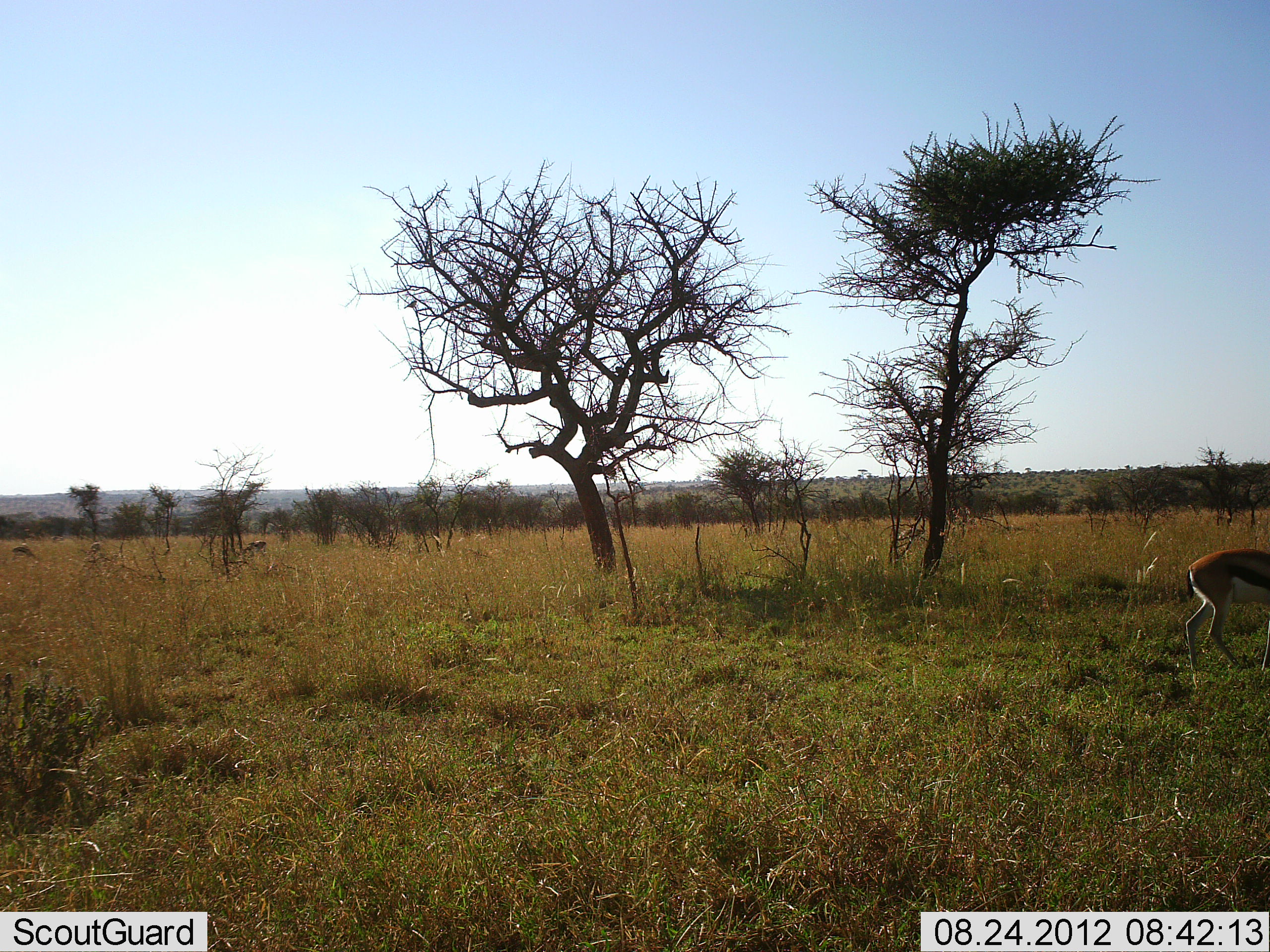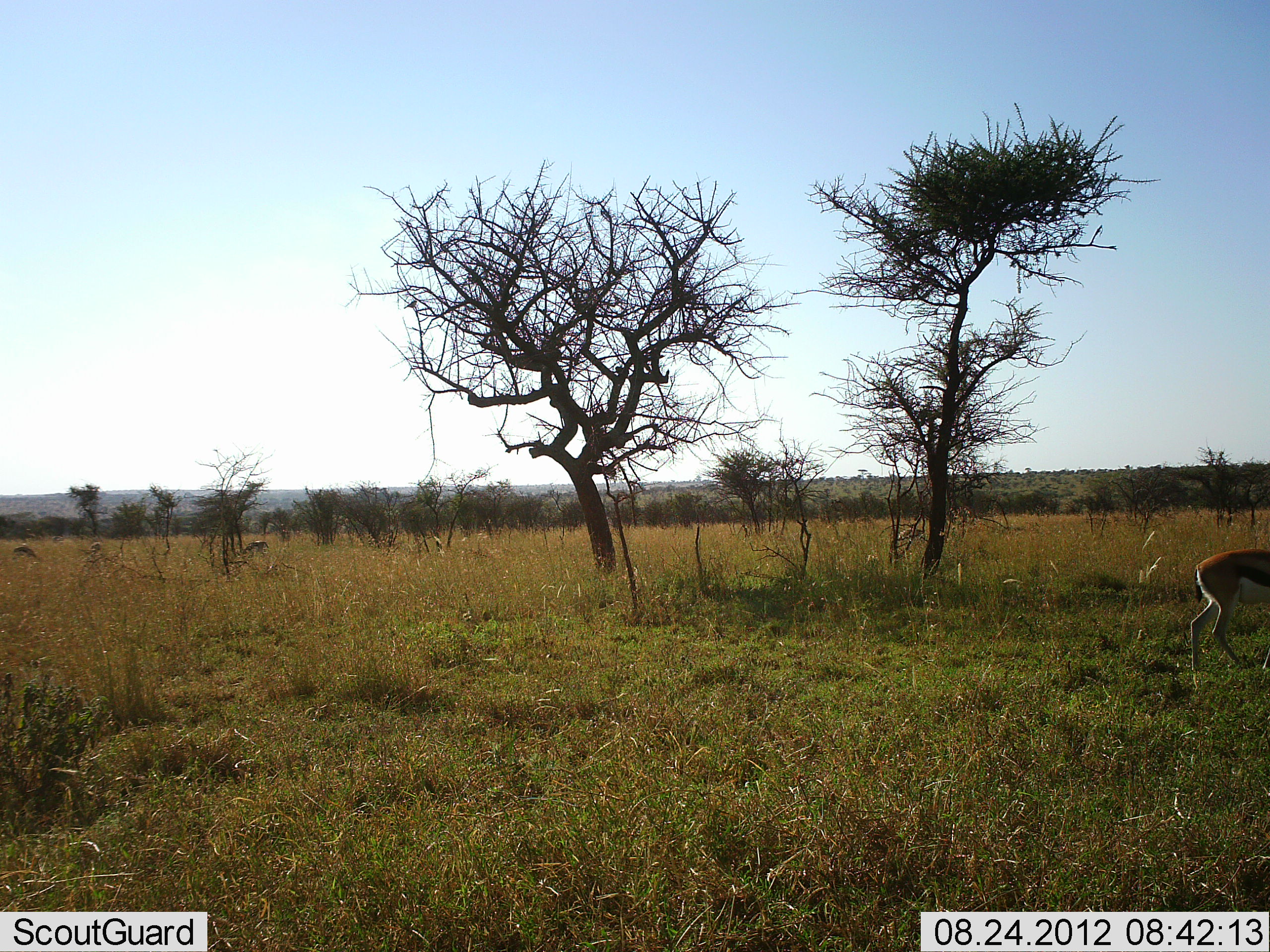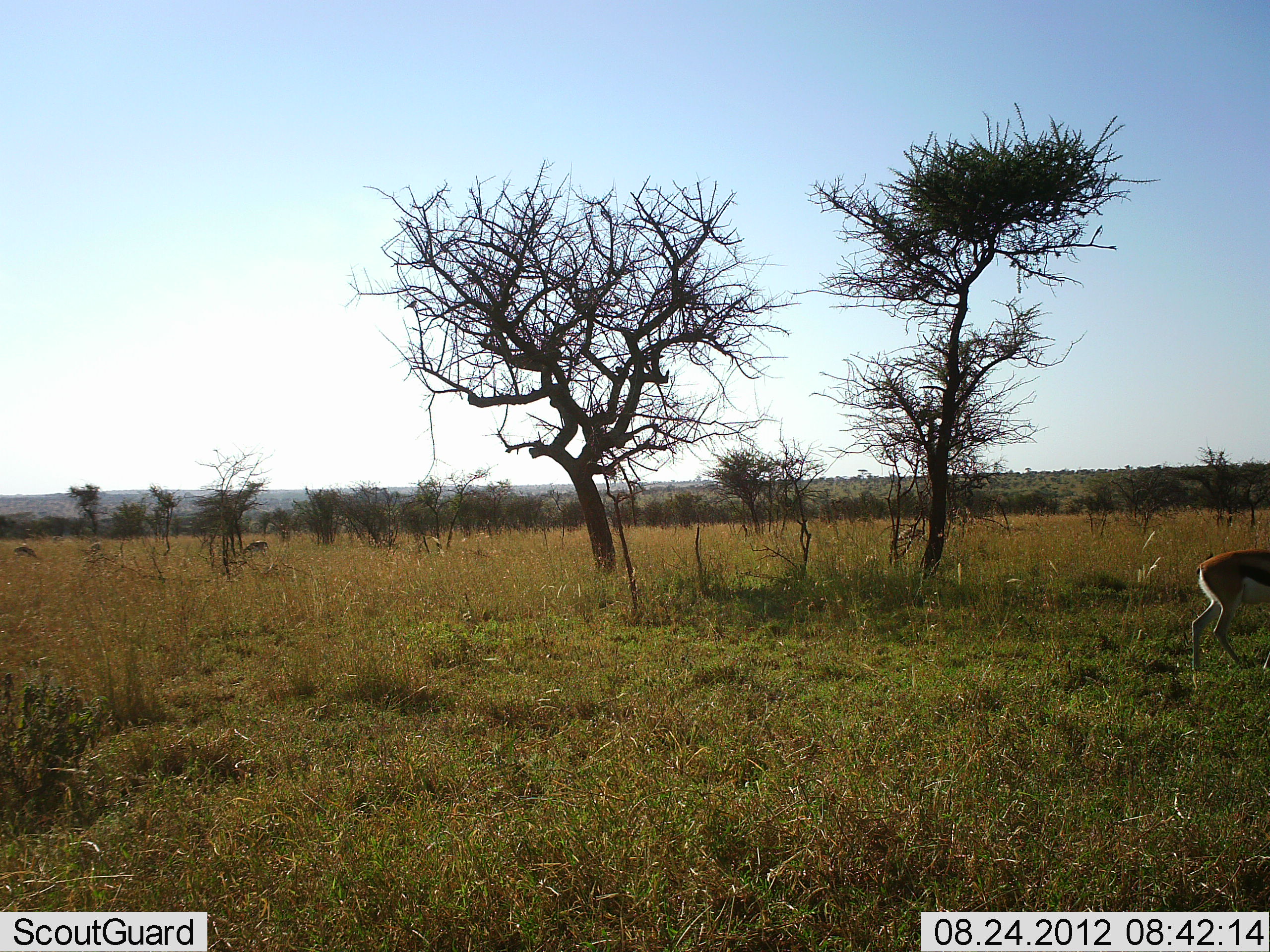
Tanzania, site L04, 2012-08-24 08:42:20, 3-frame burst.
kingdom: Animalia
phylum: Chordata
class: Mammalia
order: Artiodactyla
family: Bovidae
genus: Eudorcas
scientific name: Eudorcas thomsonii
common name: thomson's gazelle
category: gazellethomsons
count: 1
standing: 50%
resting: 0%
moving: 30%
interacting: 0%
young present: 0%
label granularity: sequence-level